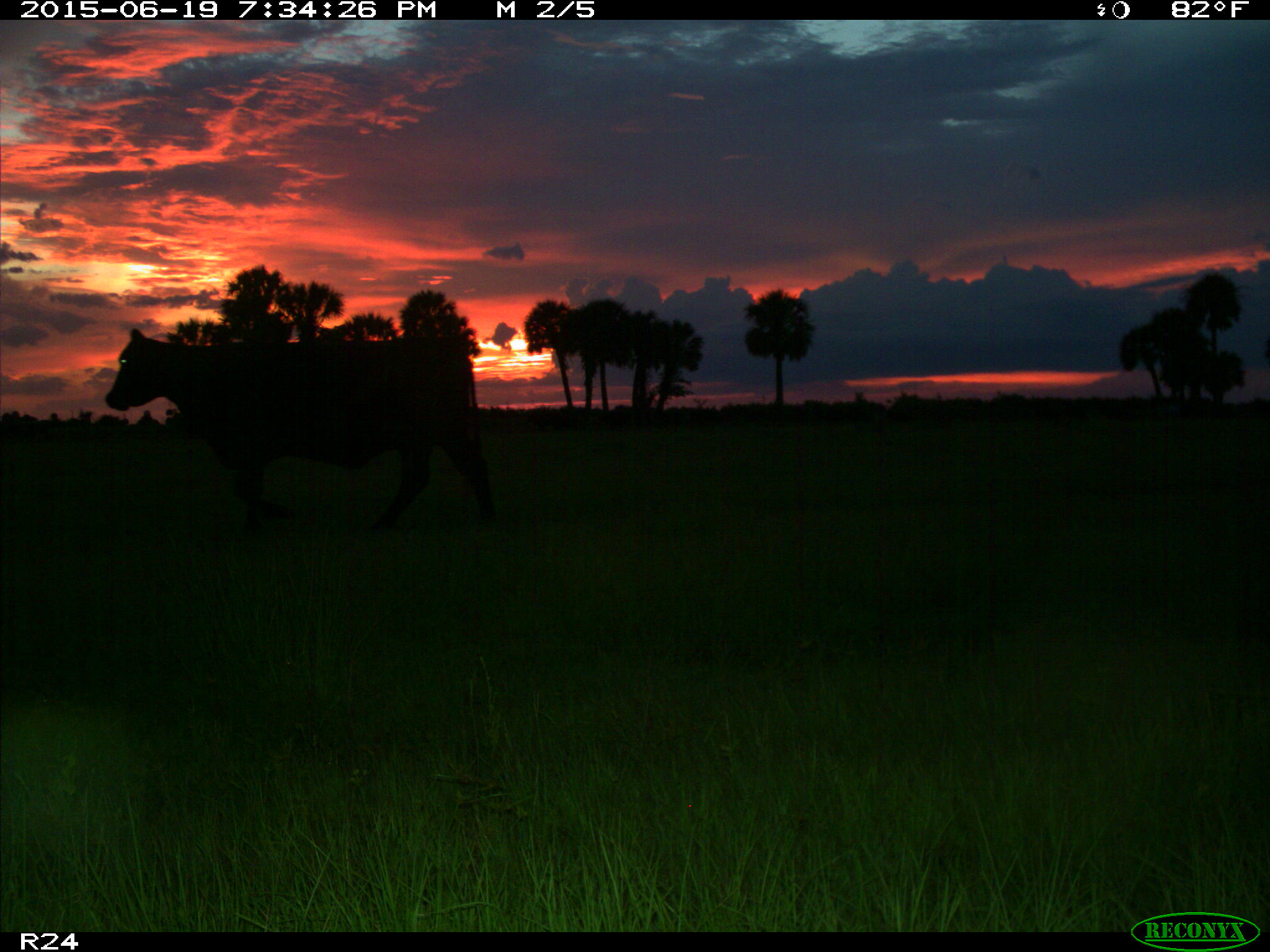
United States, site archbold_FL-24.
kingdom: Animalia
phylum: Chordata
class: Mammalia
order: Artiodactyla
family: Bovidae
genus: Bos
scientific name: Bos taurus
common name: domestic cow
Bos taurus (domestic cow).